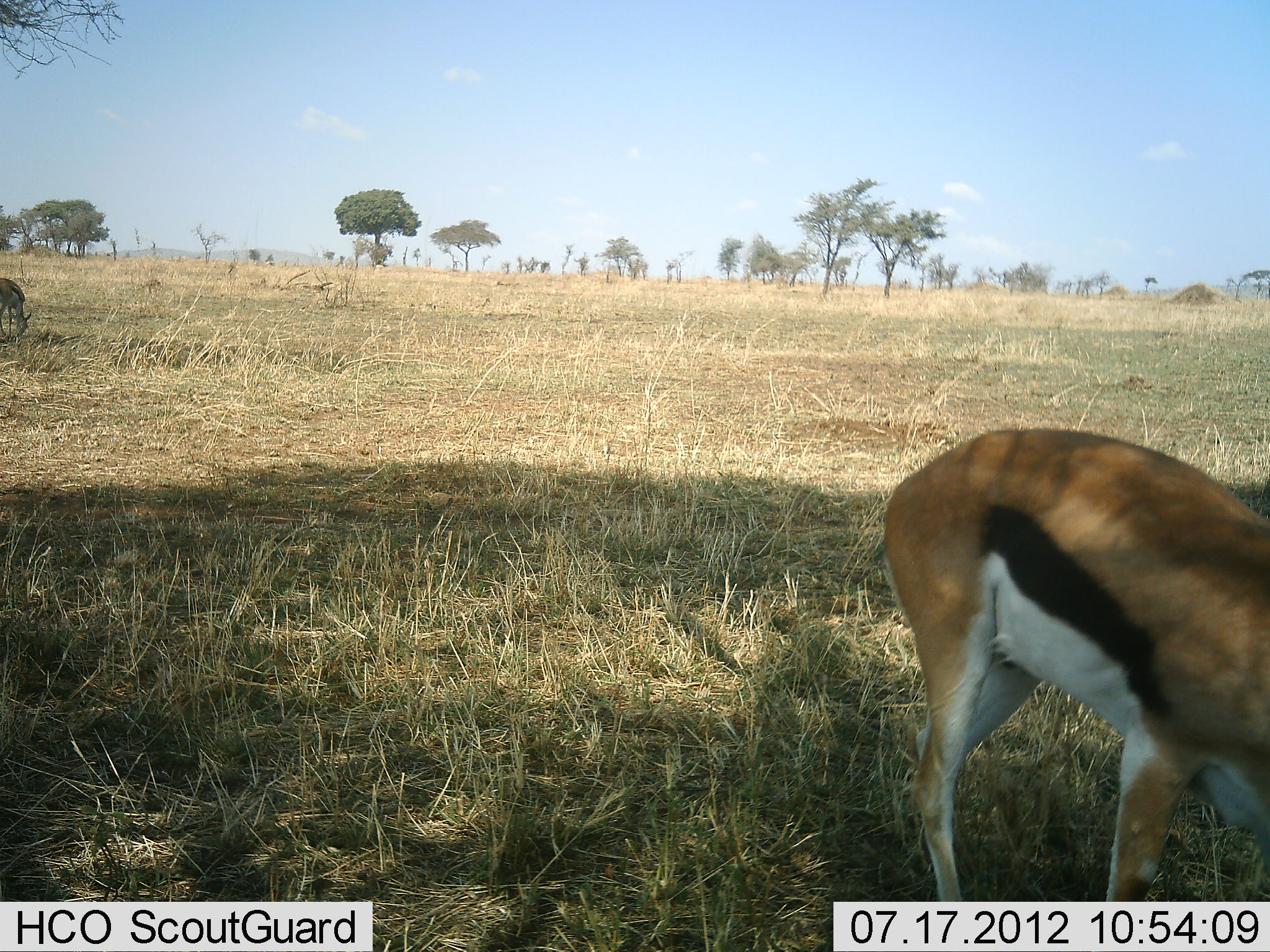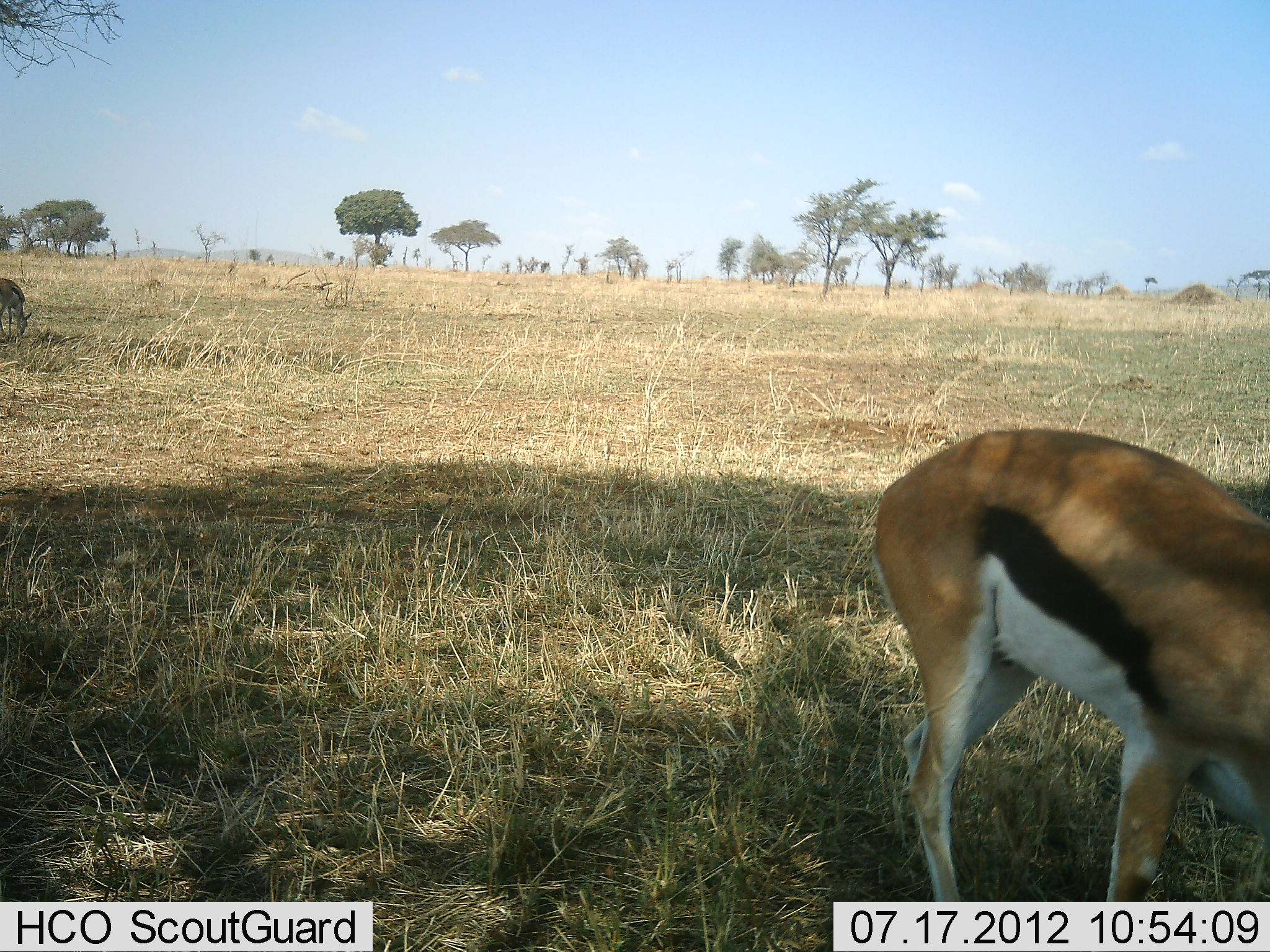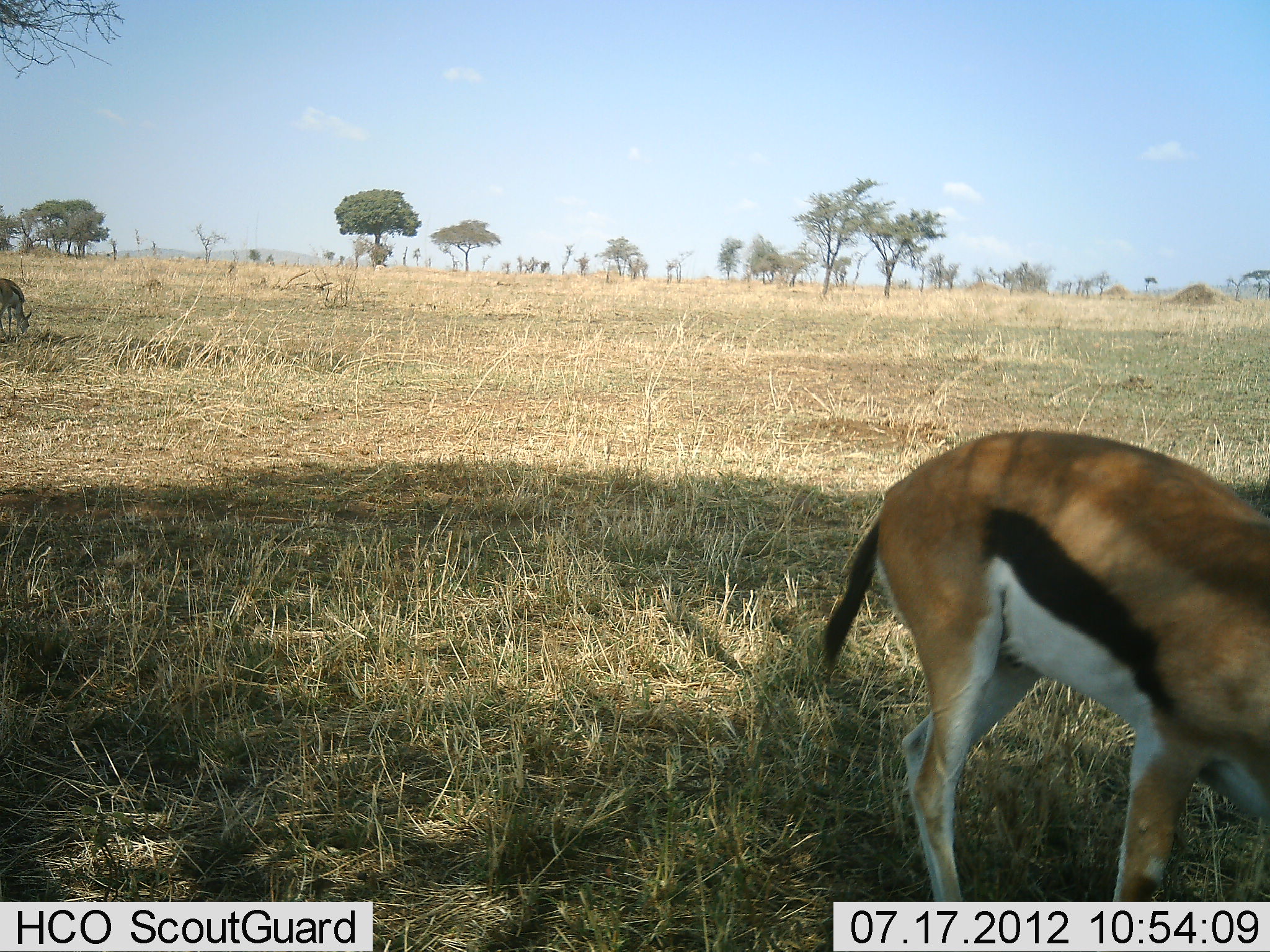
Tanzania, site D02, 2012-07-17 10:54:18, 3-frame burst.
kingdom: Animalia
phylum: Chordata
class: Mammalia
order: Artiodactyla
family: Bovidae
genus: Eudorcas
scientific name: Eudorcas thomsonii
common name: thomson's gazelle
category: gazellethomsons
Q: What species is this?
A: Gazellethomsons (thomson's gazelle) (Eudorcas thomsonii).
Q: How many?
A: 2.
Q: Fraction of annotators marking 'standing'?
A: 40%.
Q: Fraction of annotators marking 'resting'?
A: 0%.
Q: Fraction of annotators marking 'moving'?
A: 0%.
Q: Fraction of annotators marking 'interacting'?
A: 0%.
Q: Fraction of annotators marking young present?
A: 0%.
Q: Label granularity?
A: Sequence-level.